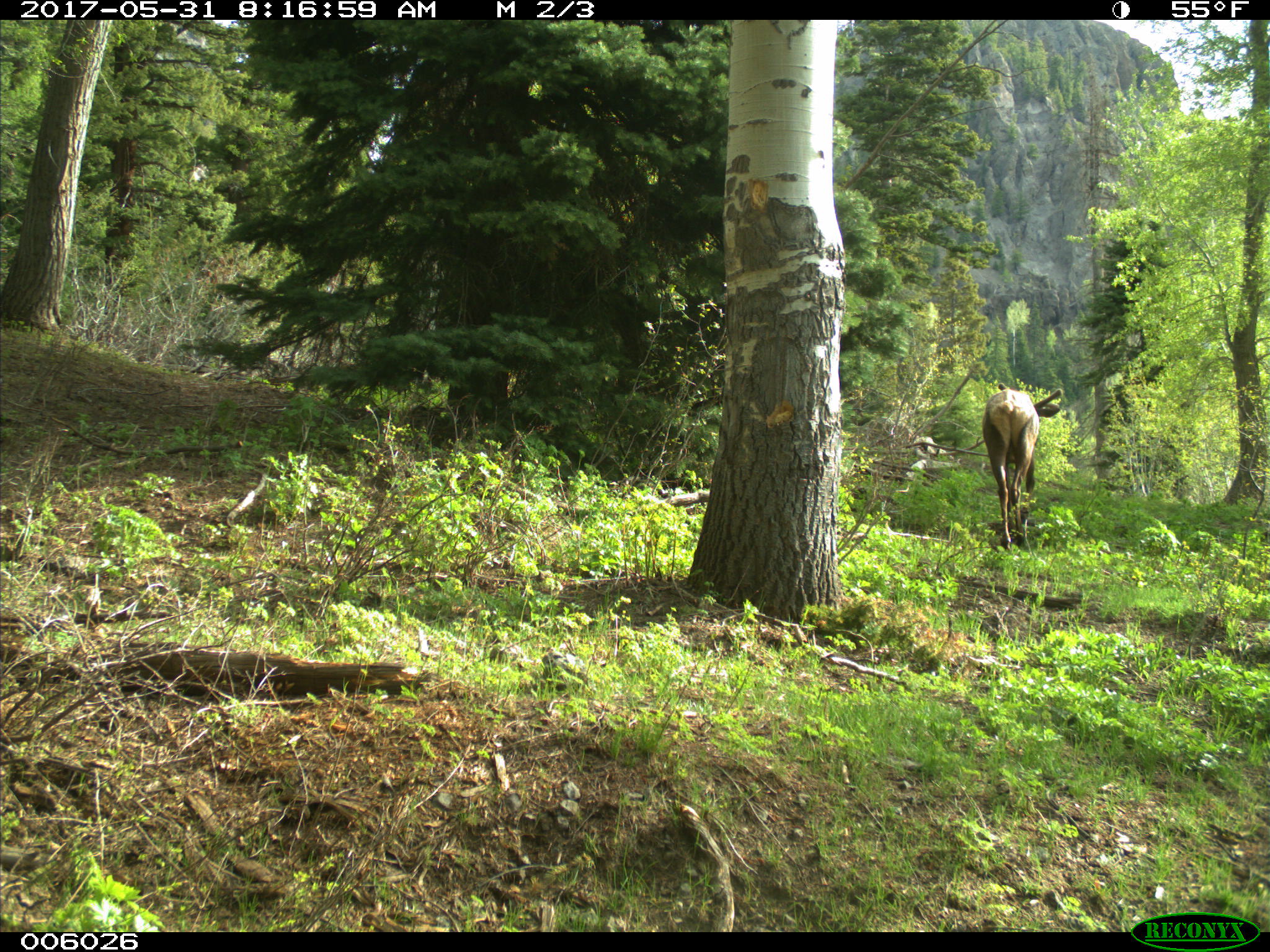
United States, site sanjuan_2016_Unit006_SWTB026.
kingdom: Animalia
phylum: Chordata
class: Mammalia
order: Artiodactyla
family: Cervidae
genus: Cervus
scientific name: Cervus elaphus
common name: red deer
Cervus elaphus (red deer).